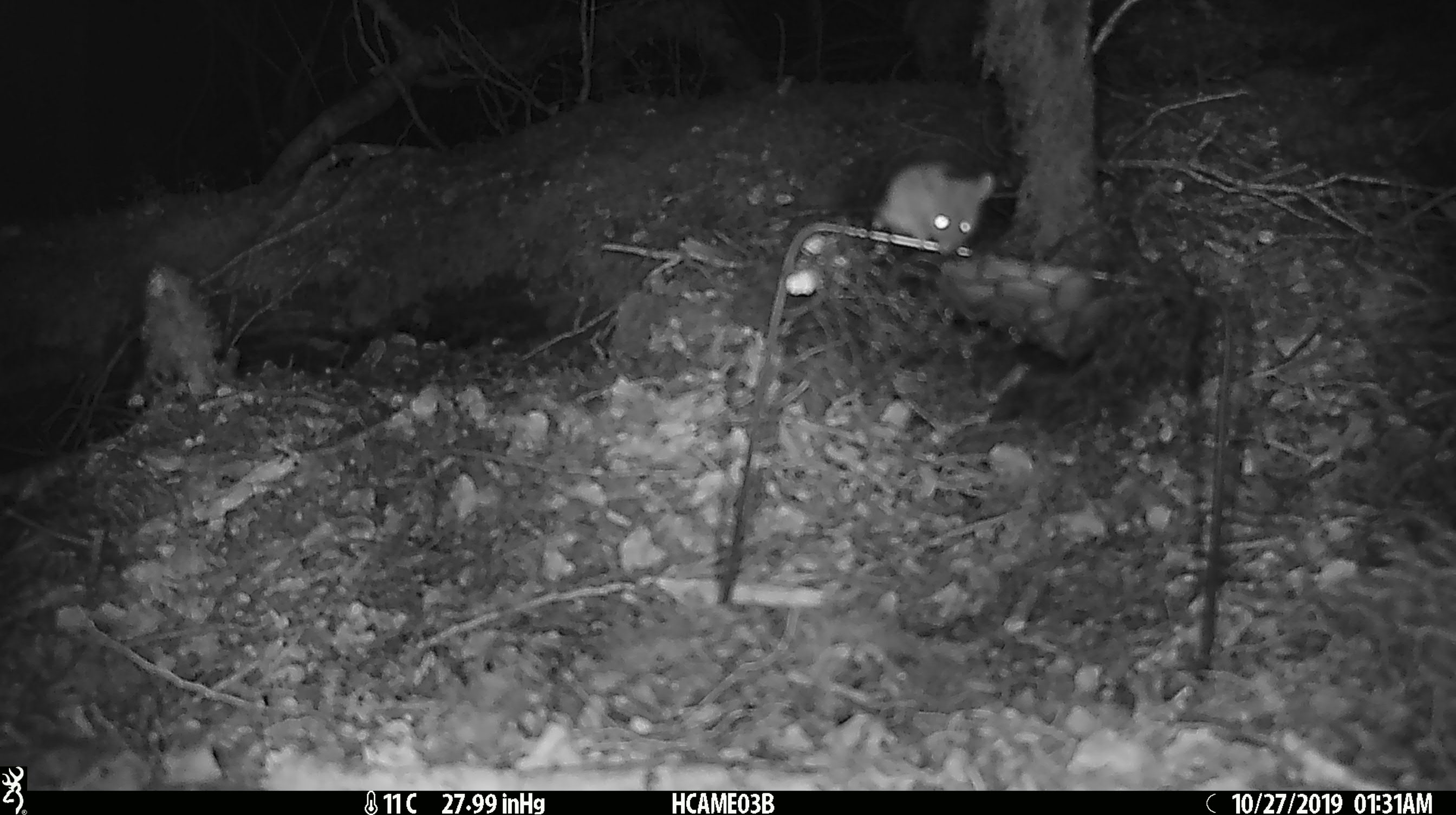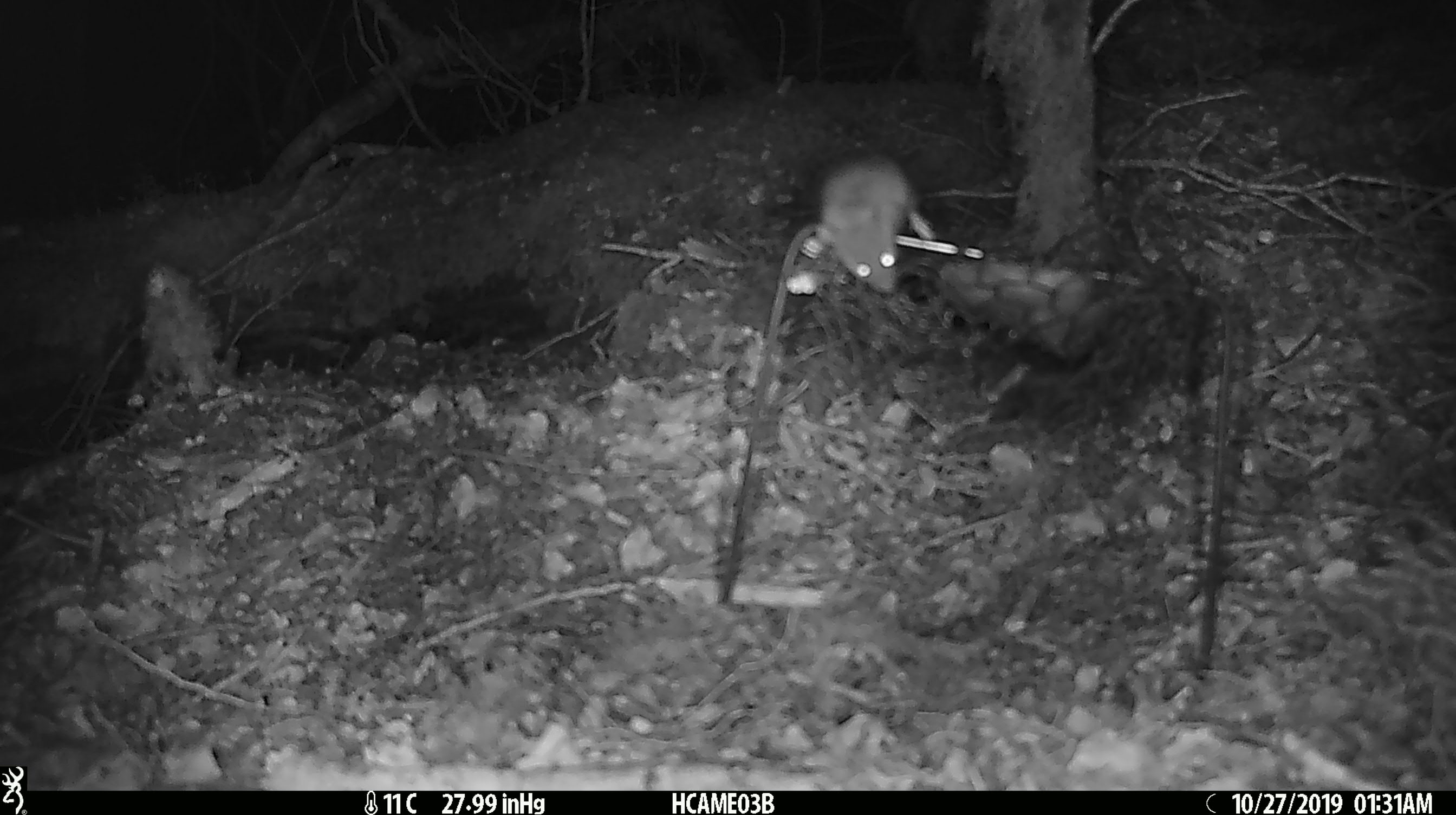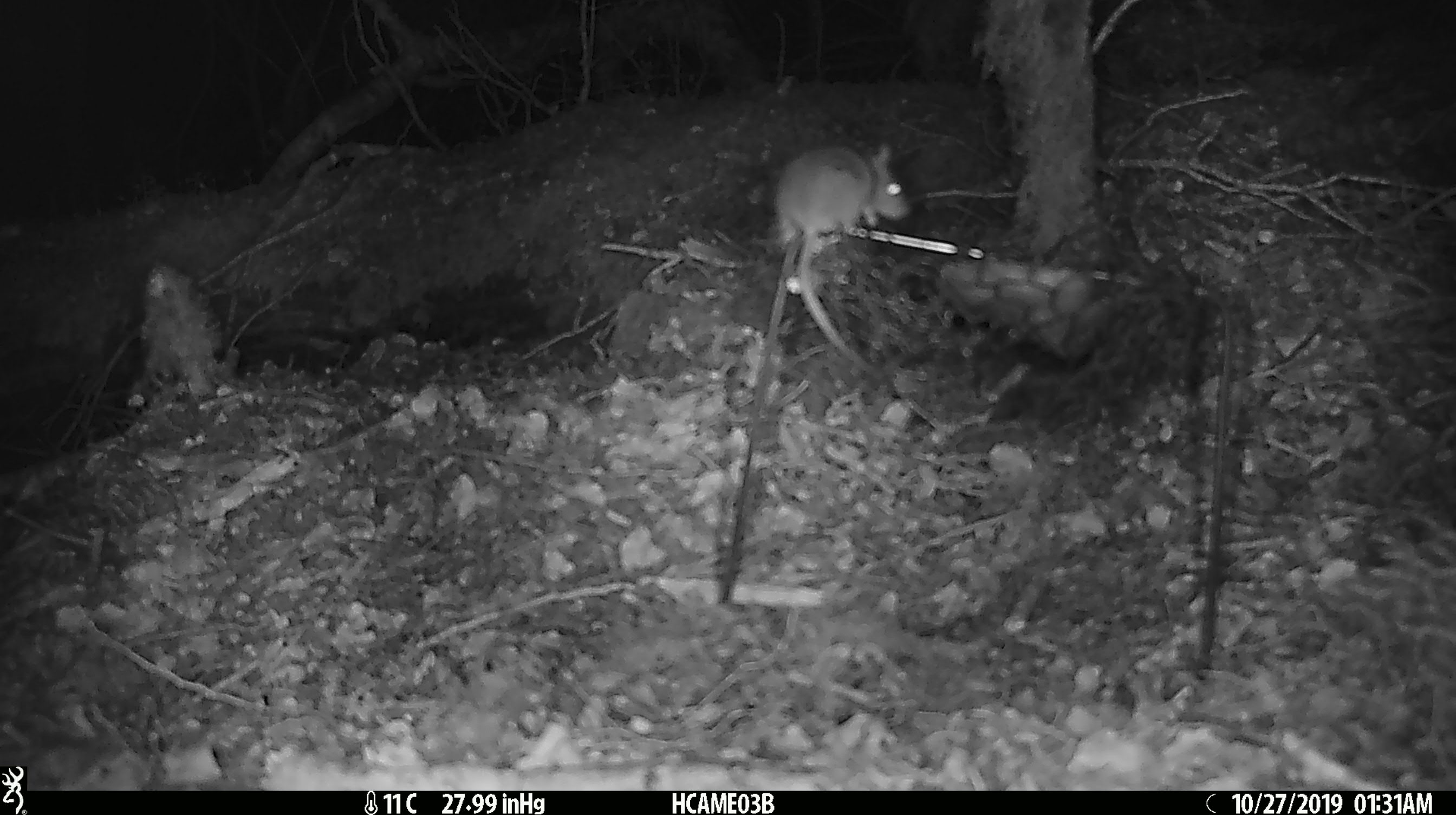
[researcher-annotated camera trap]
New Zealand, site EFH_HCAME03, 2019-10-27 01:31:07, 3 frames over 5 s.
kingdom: Animalia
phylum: Chordata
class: Mammalia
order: Rodentia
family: Muridae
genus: Mus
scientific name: Mus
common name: mouse